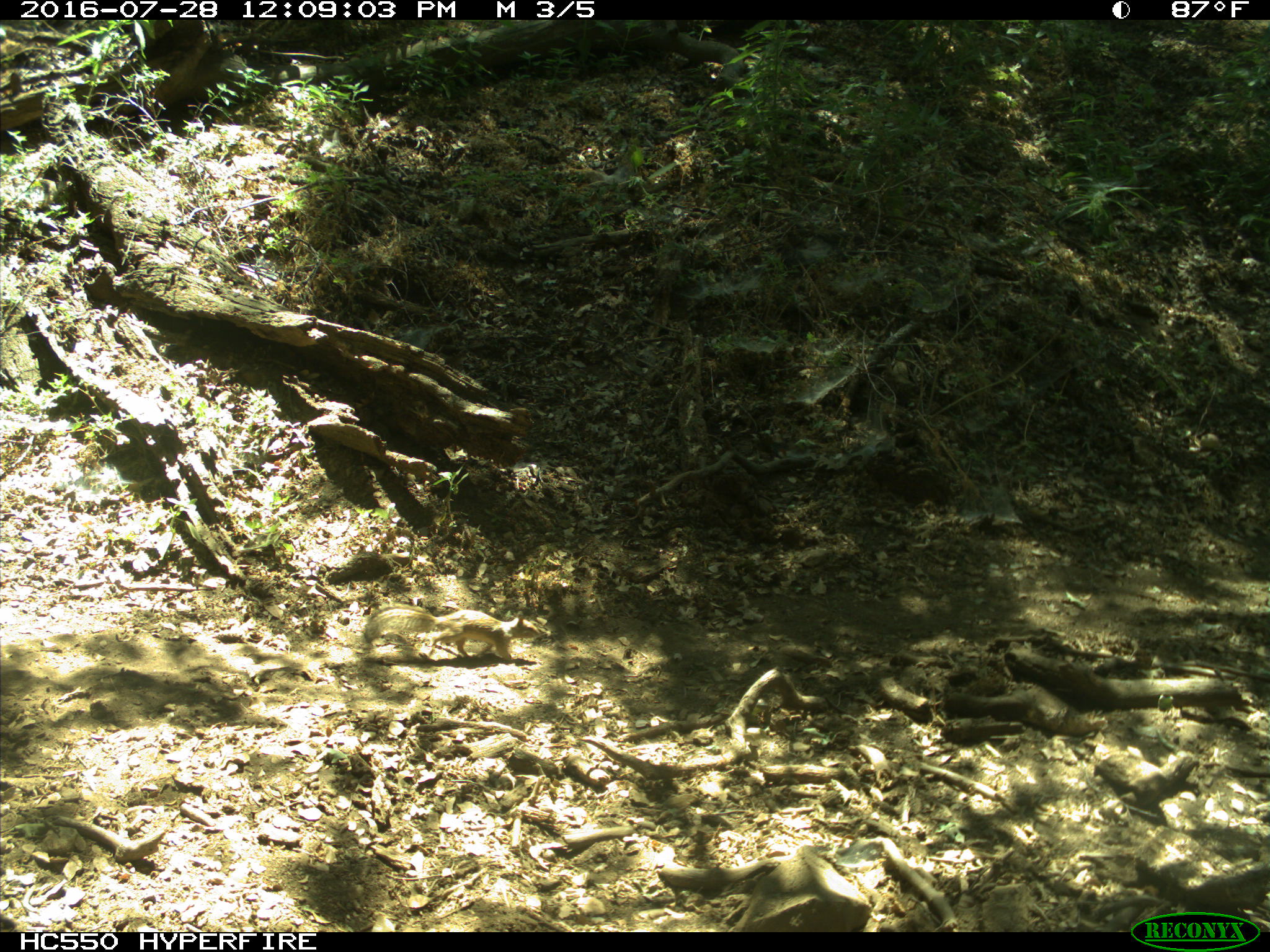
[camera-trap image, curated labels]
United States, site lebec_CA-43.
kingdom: Animalia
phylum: Chordata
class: Mammalia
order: Rodentia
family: Sciuridae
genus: Otospermophilus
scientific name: Otospermophilus beecheyi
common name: california ground squirrel